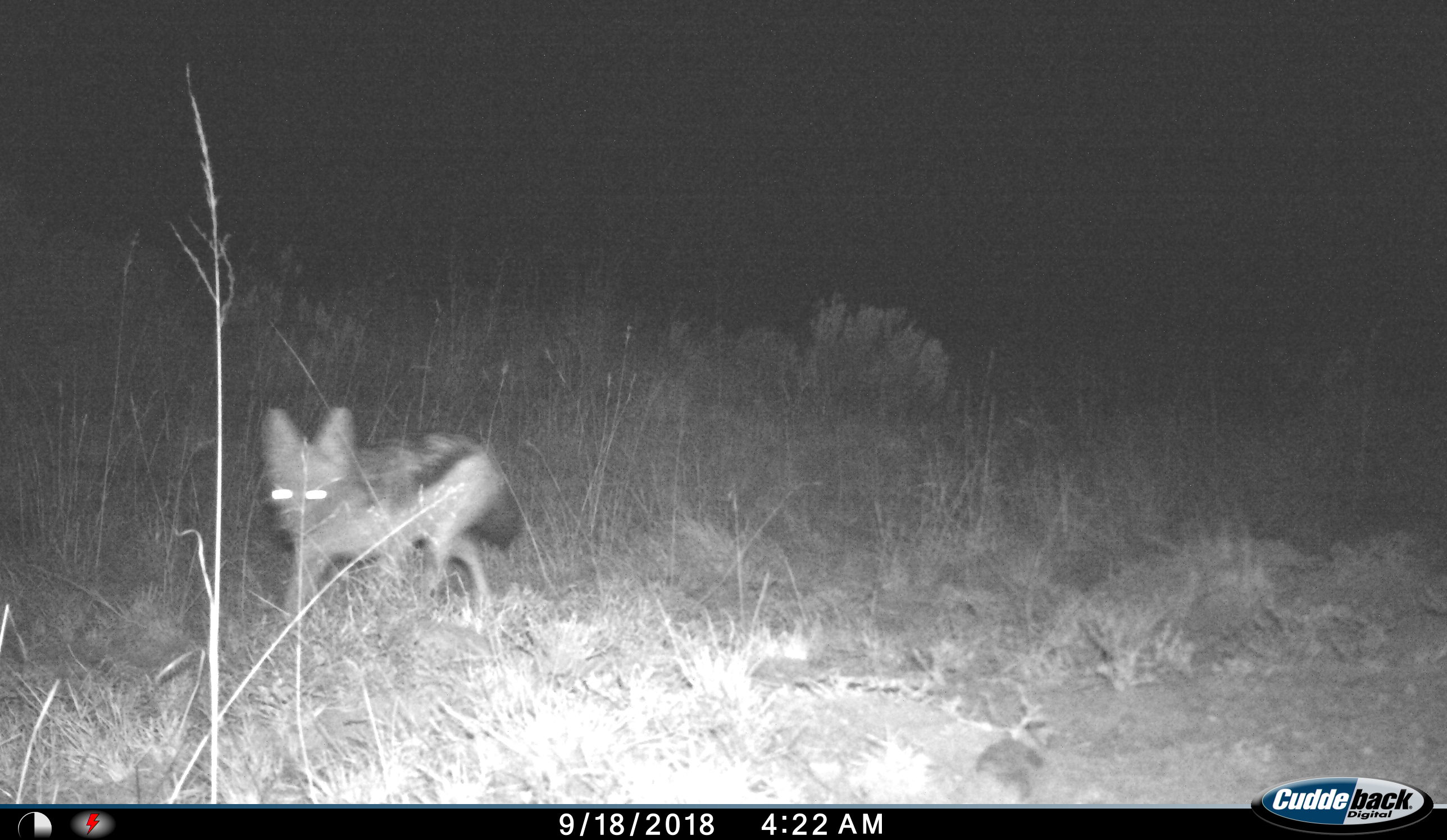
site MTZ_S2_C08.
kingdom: Animalia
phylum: Chordata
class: Mammalia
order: Carnivora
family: Canidae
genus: Lupulella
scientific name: Lupulella mesomelas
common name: black-backed jackal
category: jackalblackbacked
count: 1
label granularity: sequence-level